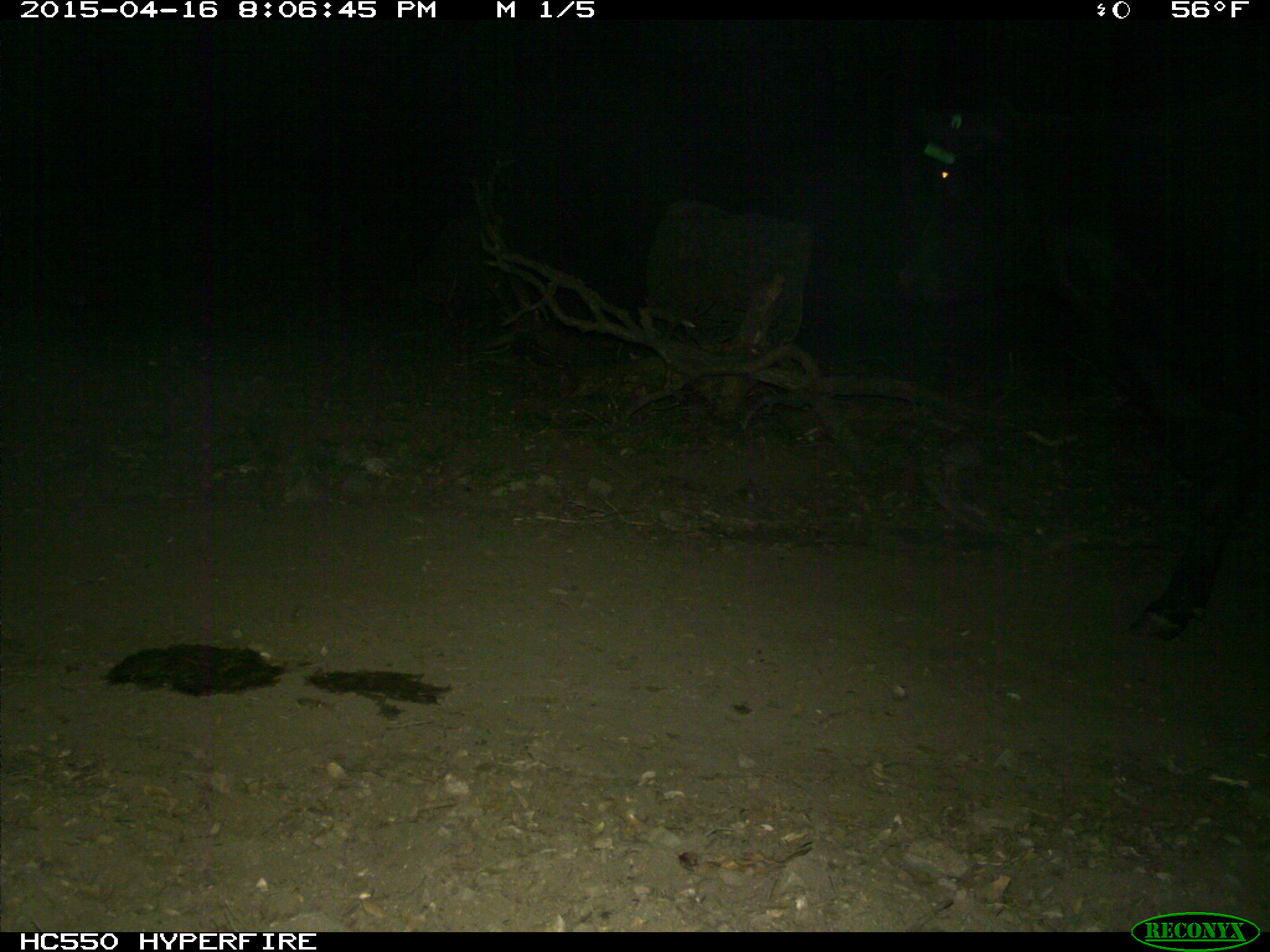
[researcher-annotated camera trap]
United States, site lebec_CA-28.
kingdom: Animalia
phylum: Chordata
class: Mammalia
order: Artiodactyla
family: Bovidae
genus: Bos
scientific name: Bos taurus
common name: domestic cow